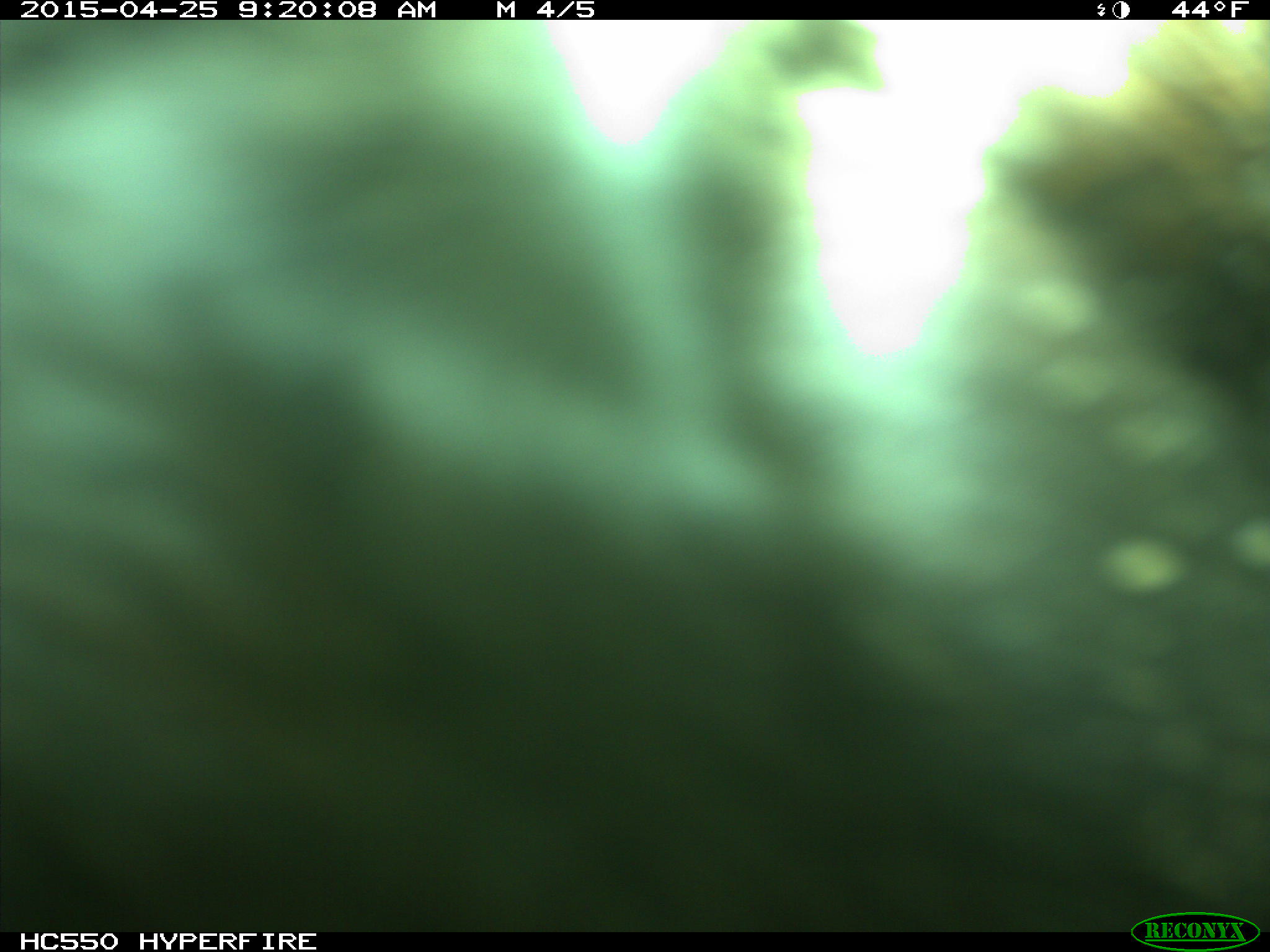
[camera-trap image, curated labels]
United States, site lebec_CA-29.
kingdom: Animalia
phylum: Chordata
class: Mammalia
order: Artiodactyla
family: Bovidae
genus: Bos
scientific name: Bos taurus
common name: domestic cow